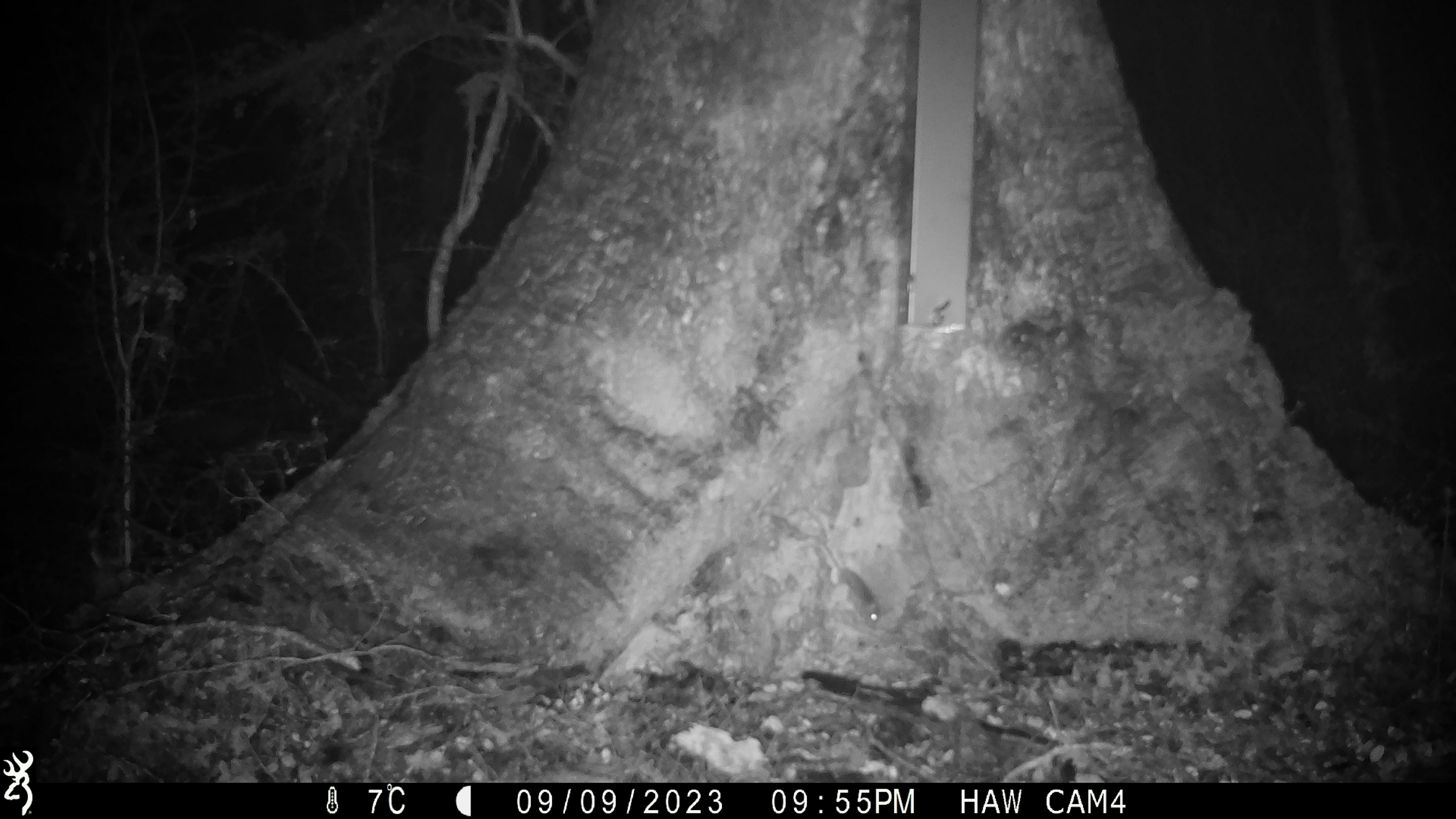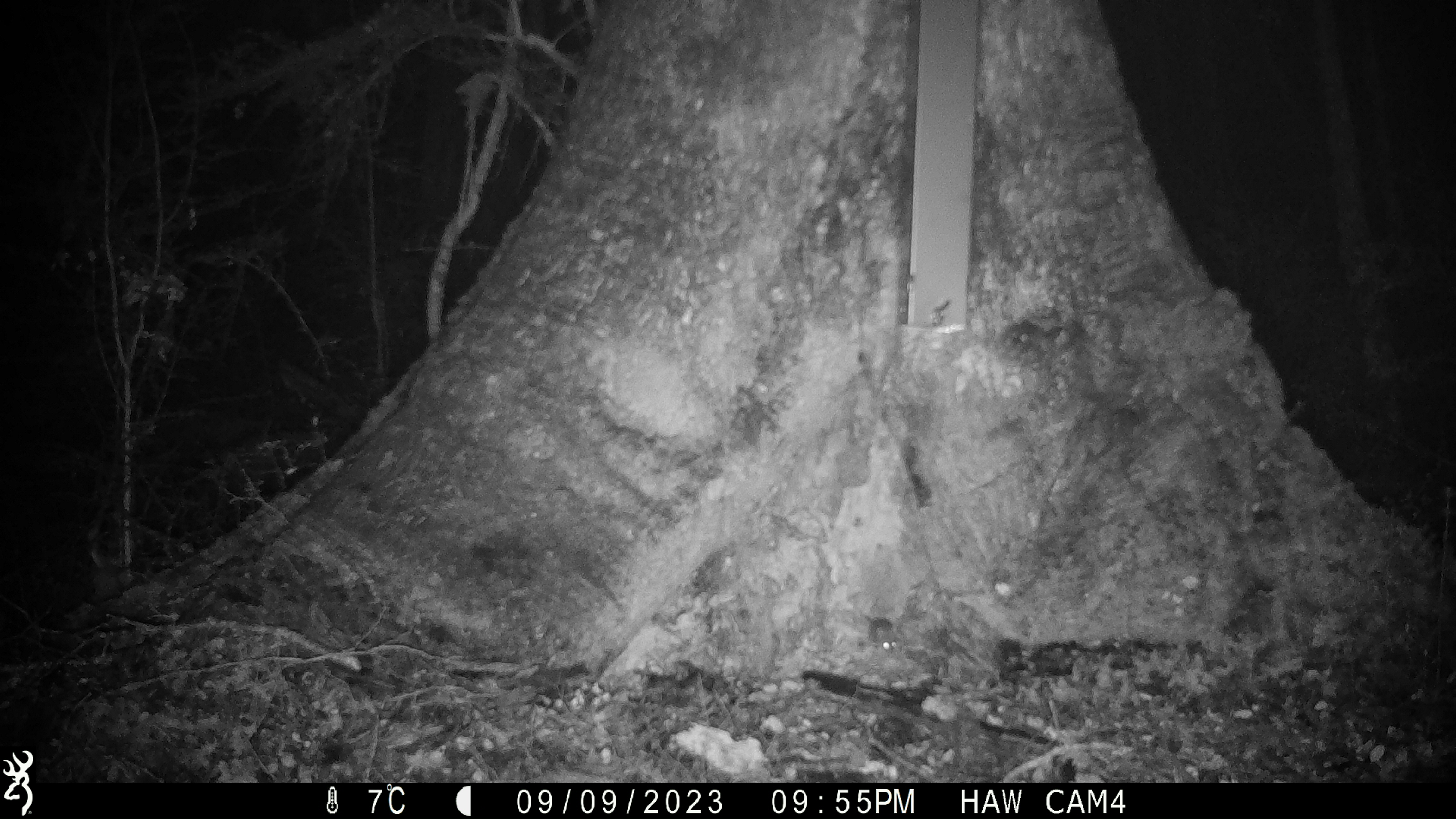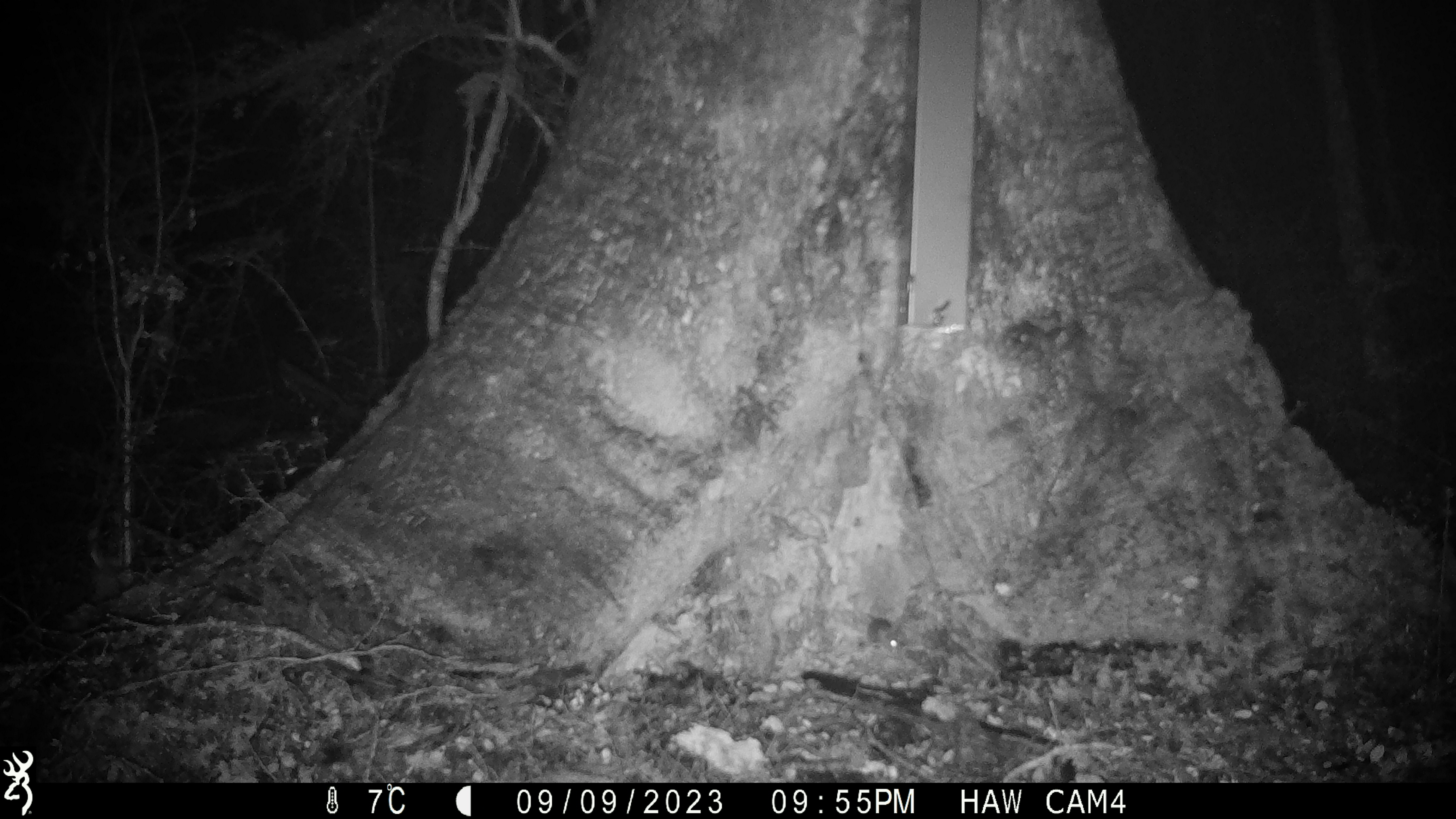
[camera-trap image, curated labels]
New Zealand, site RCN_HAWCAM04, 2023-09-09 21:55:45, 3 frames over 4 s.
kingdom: Animalia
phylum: Chordata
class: Mammalia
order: Rodentia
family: Muridae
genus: Mus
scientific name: Mus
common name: mouse